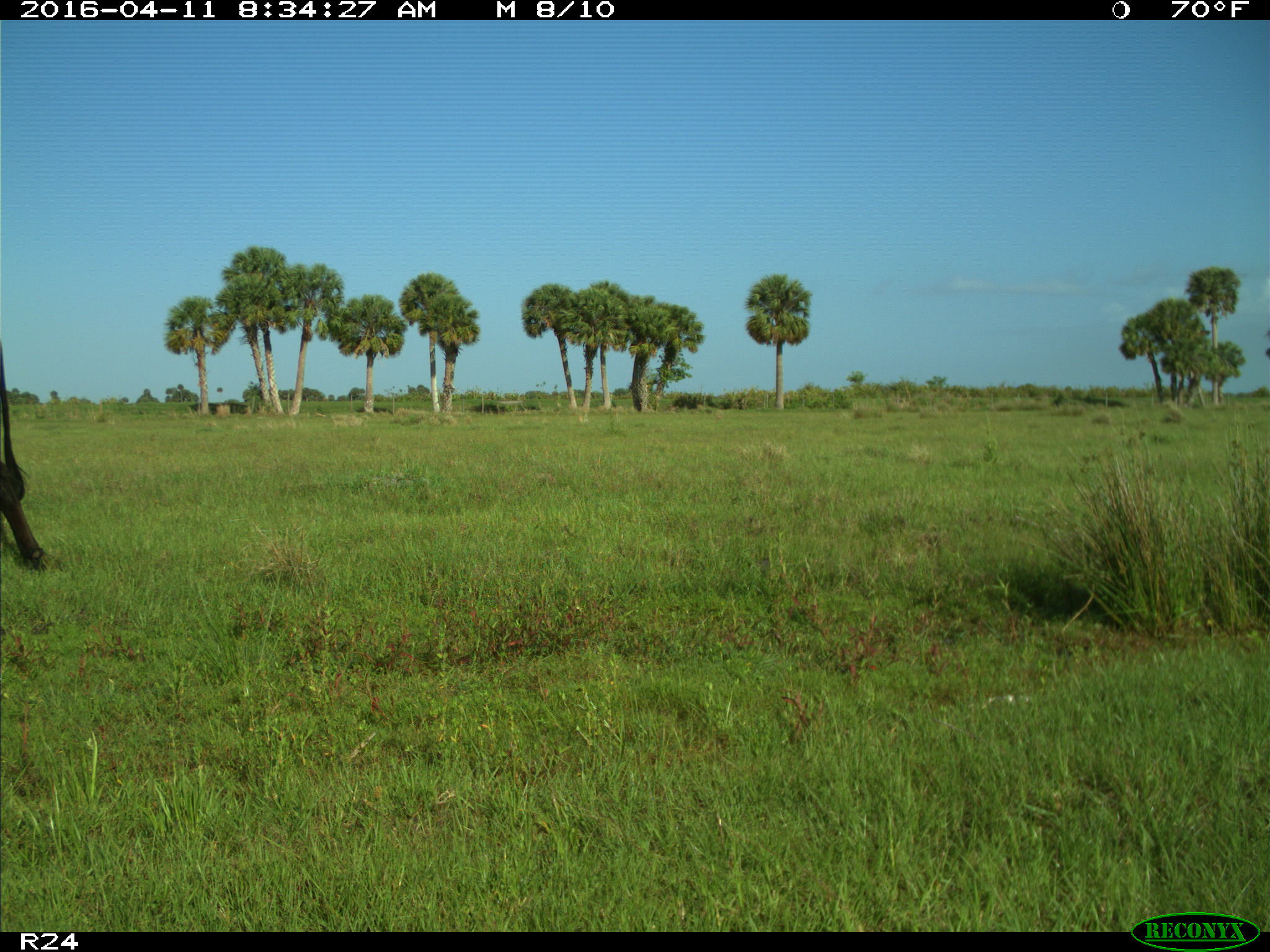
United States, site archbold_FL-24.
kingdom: Animalia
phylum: Chordata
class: Mammalia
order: Artiodactyla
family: Bovidae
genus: Bos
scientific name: Bos taurus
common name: domestic cow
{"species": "Bos taurus (domestic cow)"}